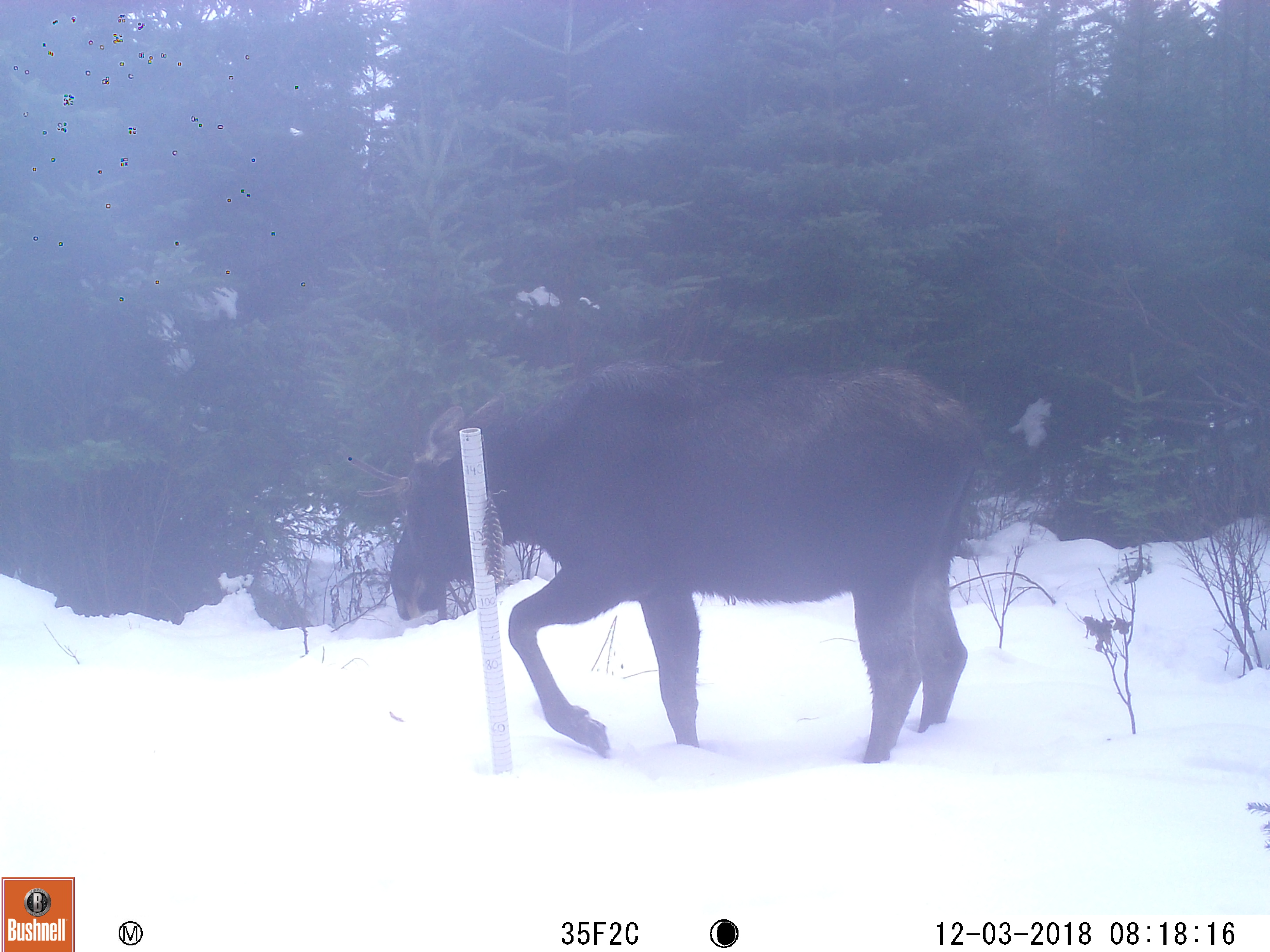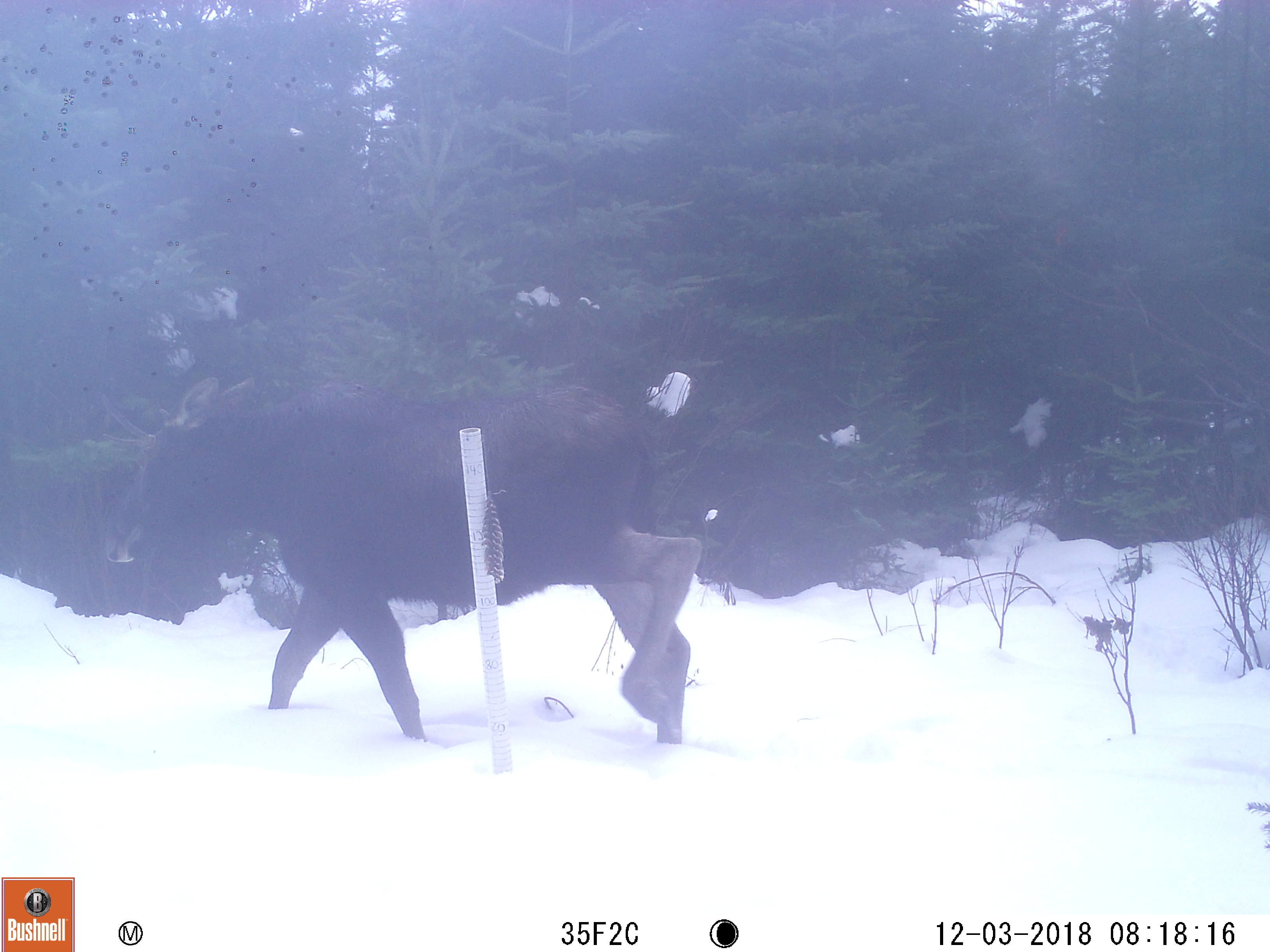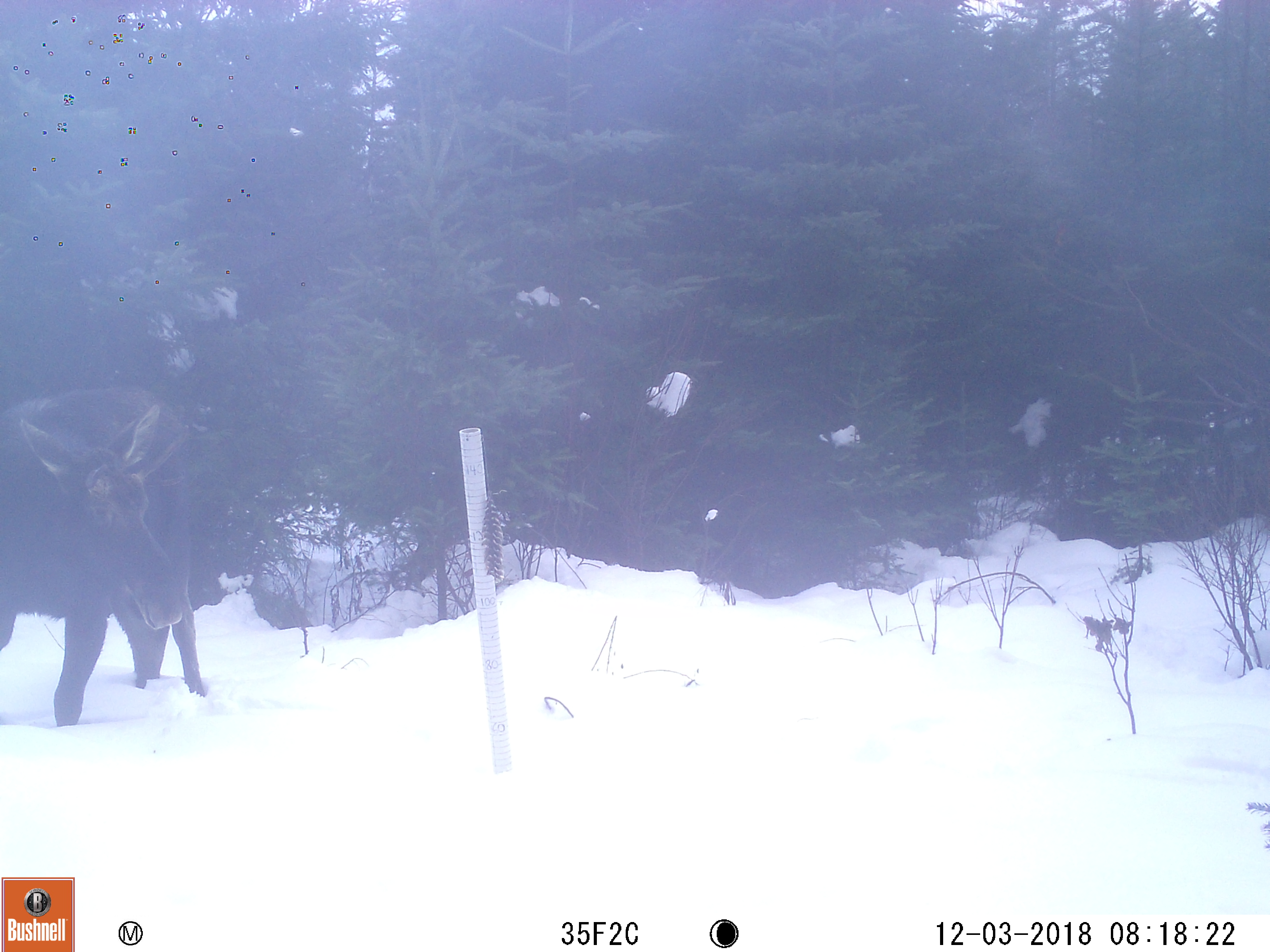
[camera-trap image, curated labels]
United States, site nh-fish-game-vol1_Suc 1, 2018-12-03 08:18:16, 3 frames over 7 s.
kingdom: Animalia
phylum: Chordata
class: Mammalia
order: Artiodactyla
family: Cervidae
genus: Alces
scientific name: Alces alces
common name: moose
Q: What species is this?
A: Moose (Alces alces).